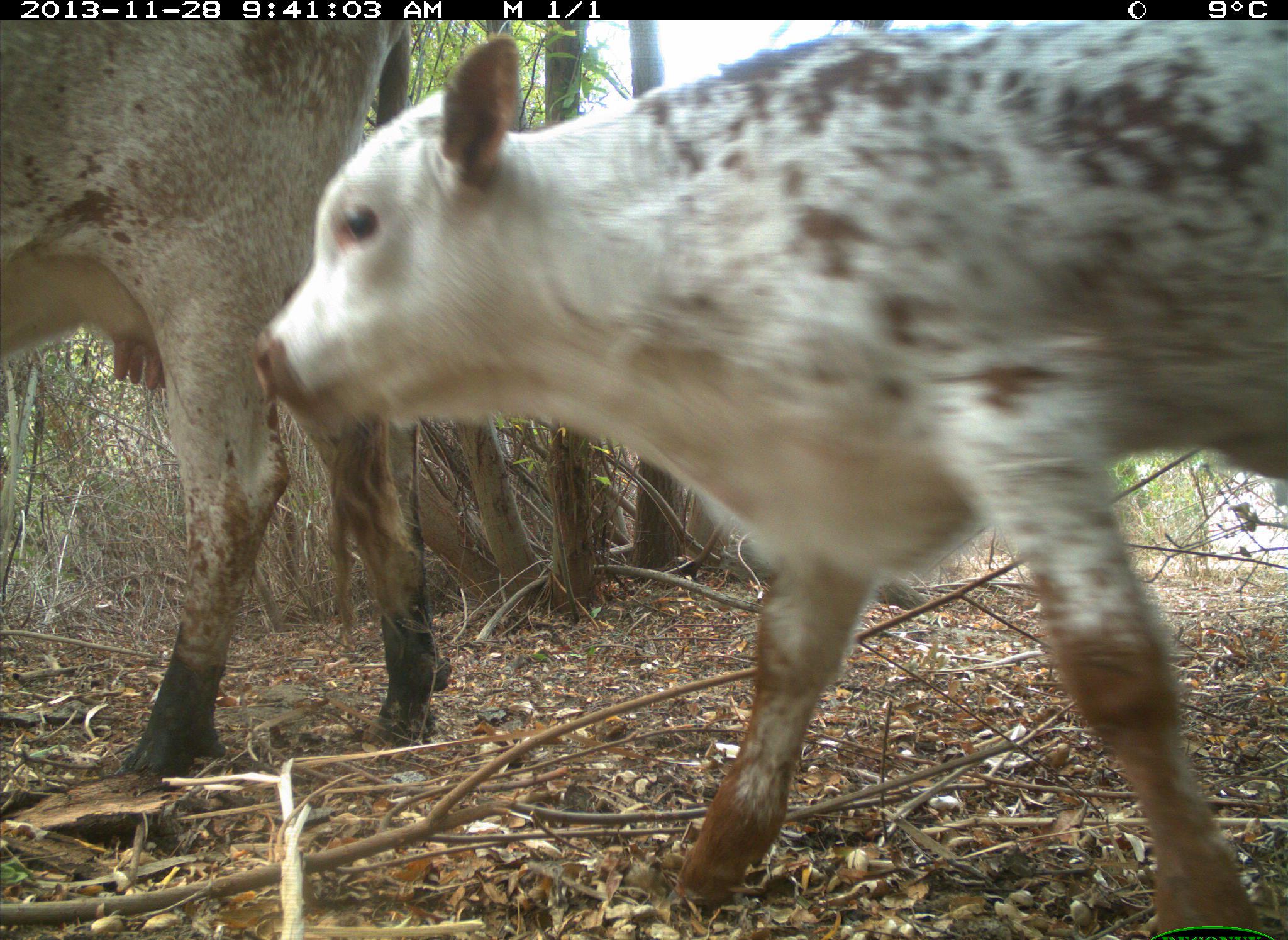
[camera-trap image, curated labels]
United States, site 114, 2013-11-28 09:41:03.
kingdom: Animalia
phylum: Chordata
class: Mammalia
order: Artiodactyla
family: Bovidae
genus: Bos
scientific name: Bos taurus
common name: cow